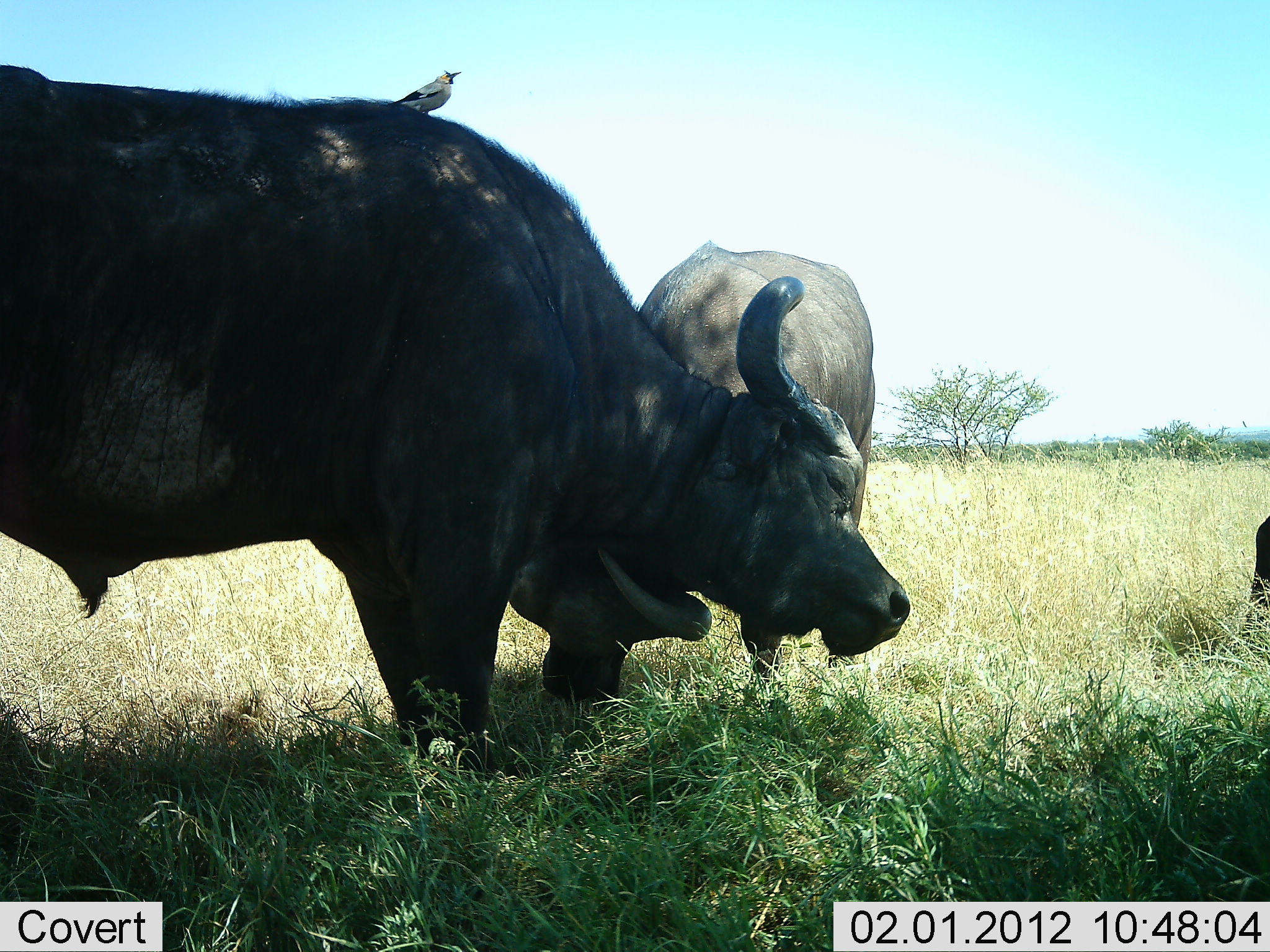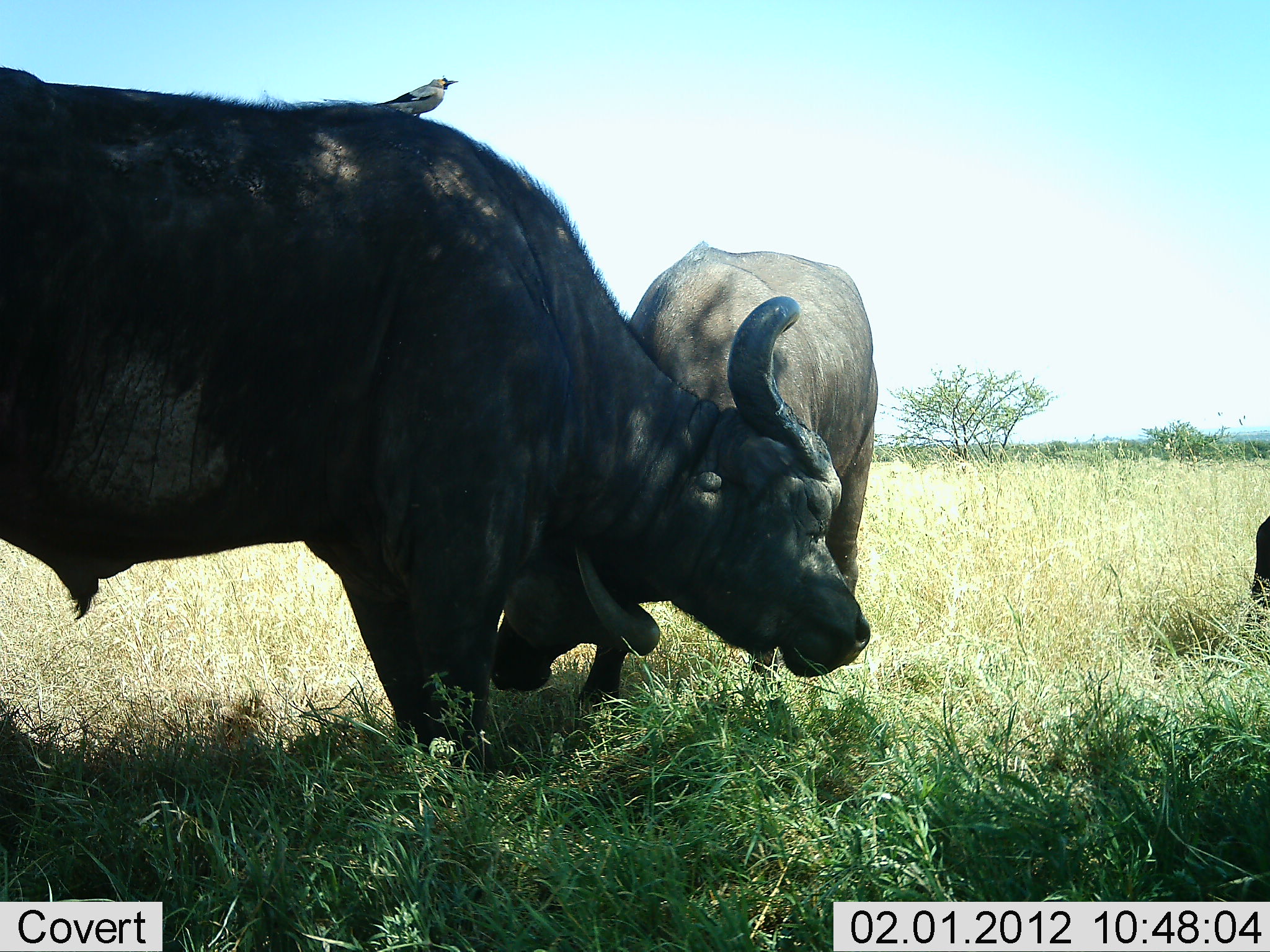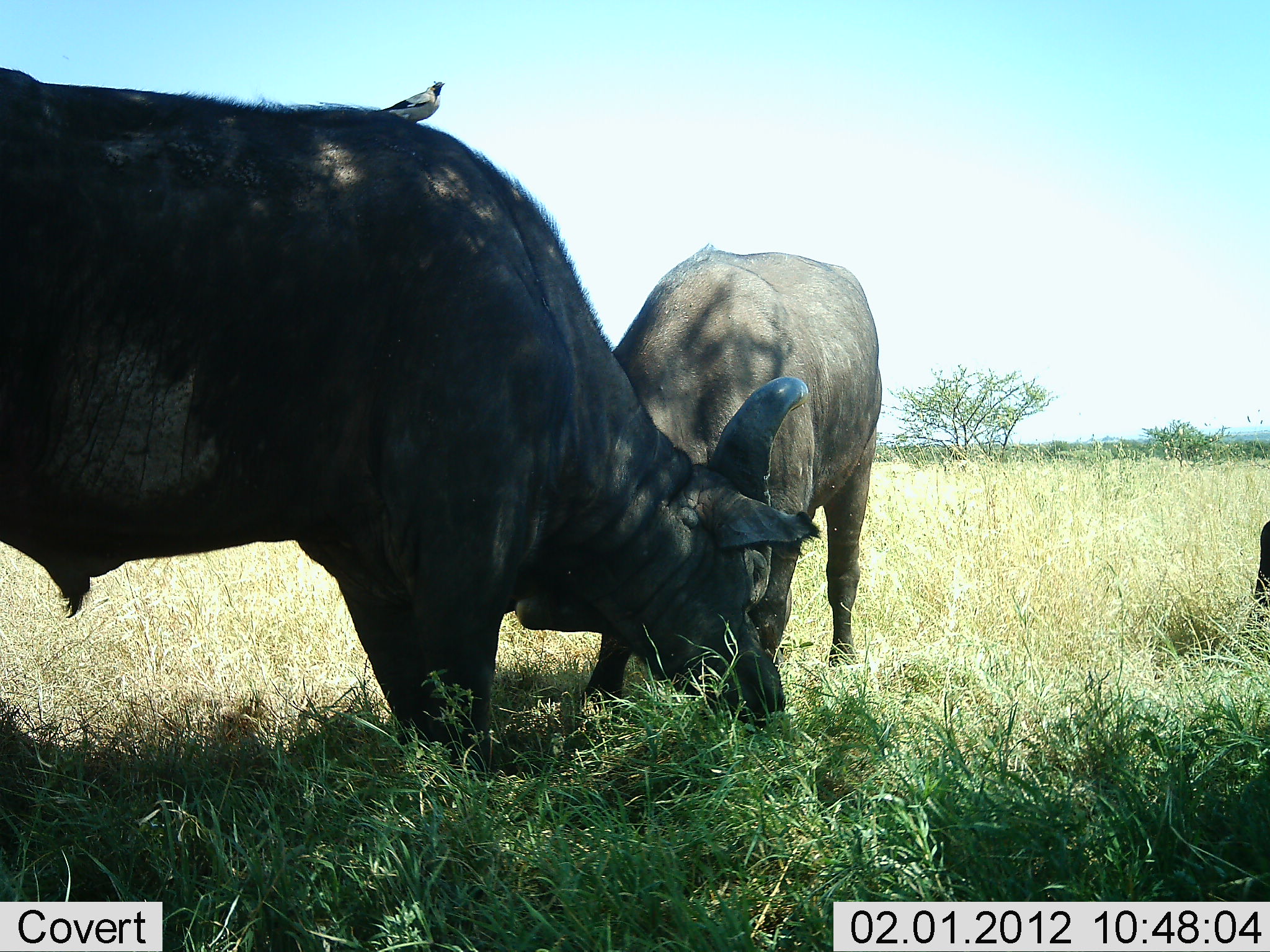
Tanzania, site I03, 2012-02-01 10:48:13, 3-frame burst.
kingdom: Animalia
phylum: Chordata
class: Mammalia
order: Artiodactyla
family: Bovidae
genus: Syncerus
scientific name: Syncerus caffer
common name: cape buffalo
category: buffalo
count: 2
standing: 36%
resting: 3%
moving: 6%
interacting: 67%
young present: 0%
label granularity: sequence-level